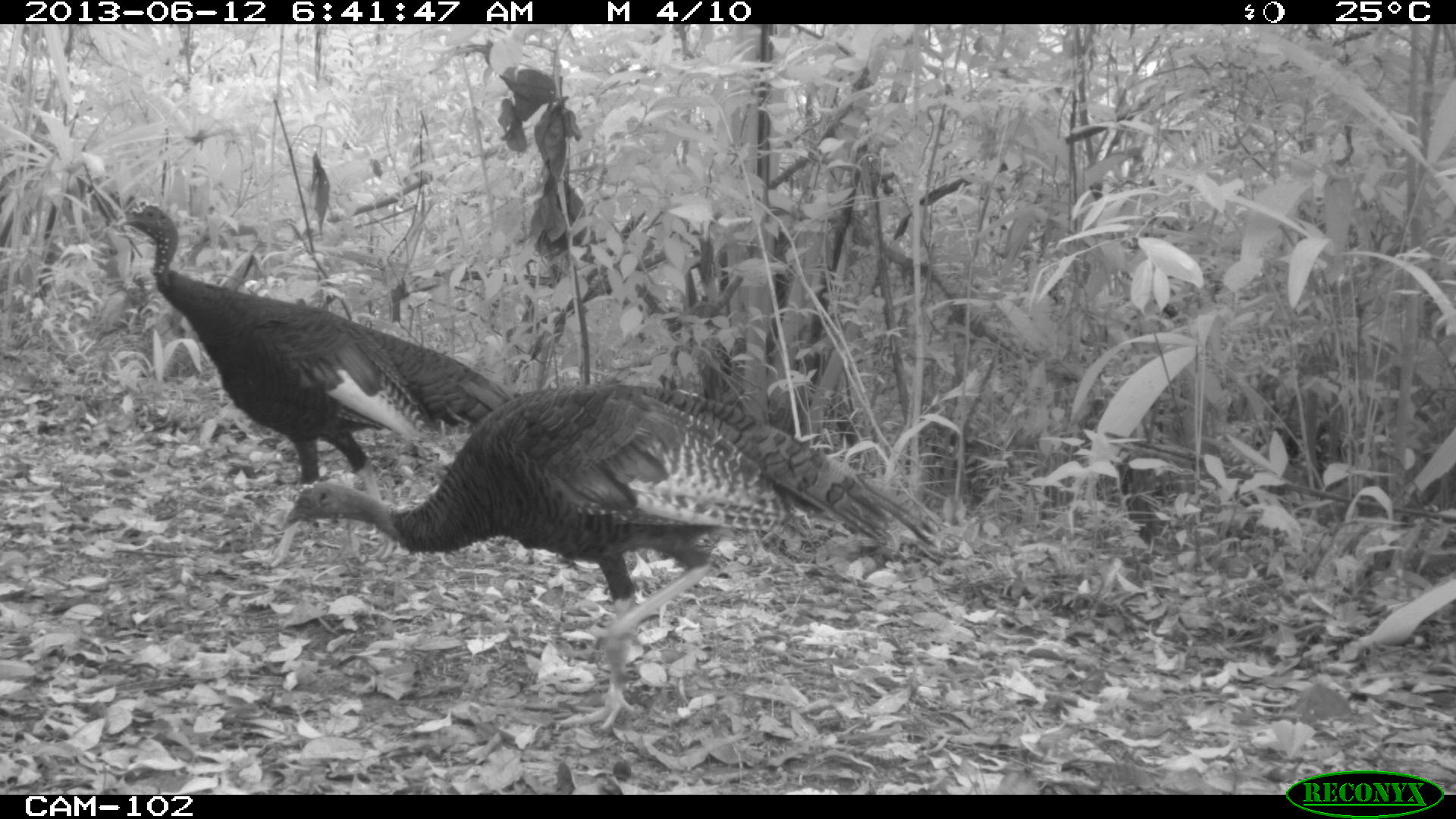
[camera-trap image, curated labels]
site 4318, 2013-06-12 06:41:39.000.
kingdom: Animalia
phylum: Chordata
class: Aves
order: Galliformes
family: Phasianidae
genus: Meleagris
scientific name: Meleagris ocellata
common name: ocellated turkey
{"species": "Meleagris ocellata (ocellated turkey)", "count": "2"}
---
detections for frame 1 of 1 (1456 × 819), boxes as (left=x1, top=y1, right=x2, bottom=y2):
meleagris ocellata: (left=277, top=380, right=942, bottom=732); (left=116, top=200, right=513, bottom=567)